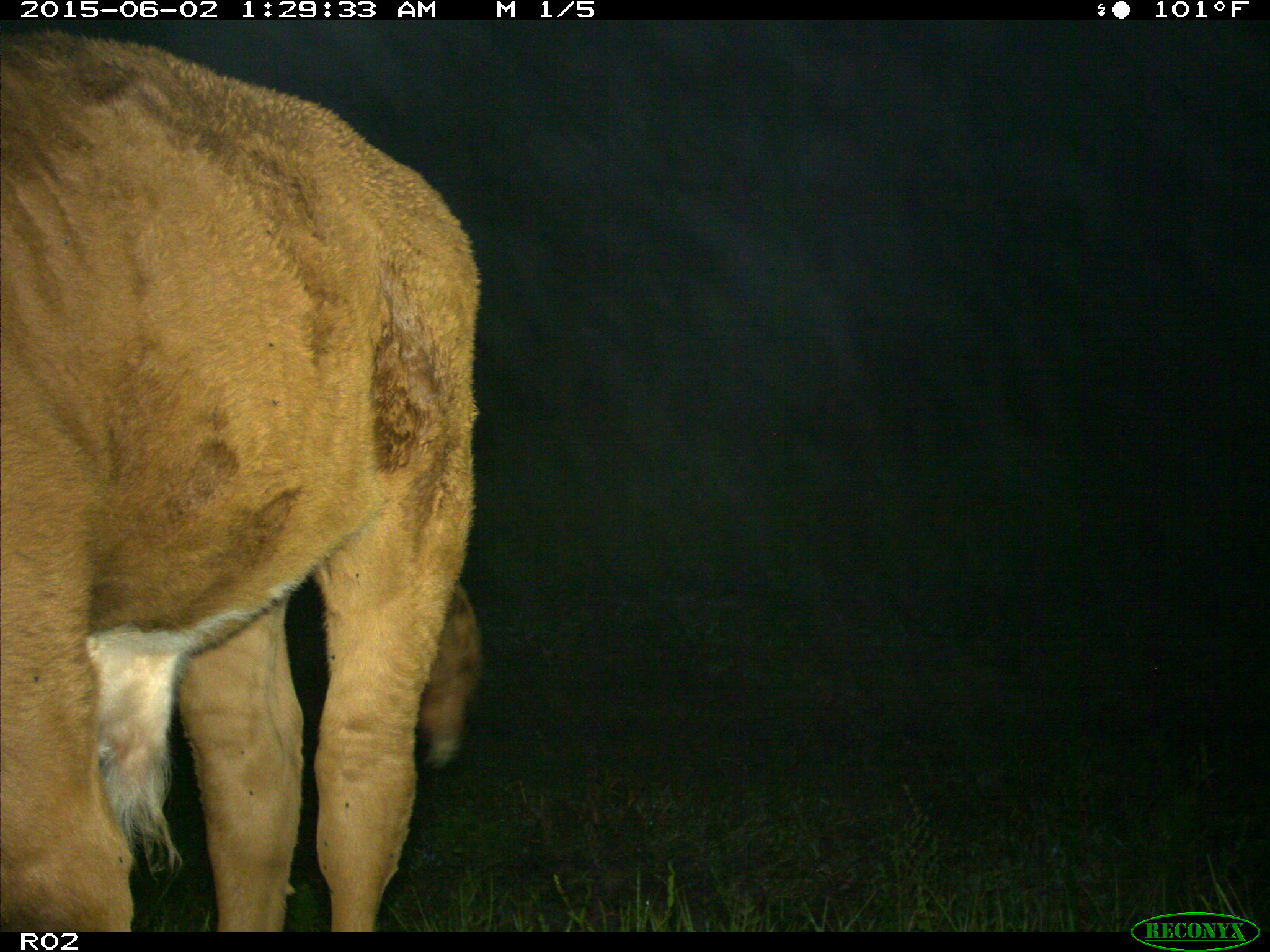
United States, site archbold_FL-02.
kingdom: Animalia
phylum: Chordata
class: Mammalia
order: Artiodactyla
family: Bovidae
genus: Bos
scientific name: Bos taurus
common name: domestic cow